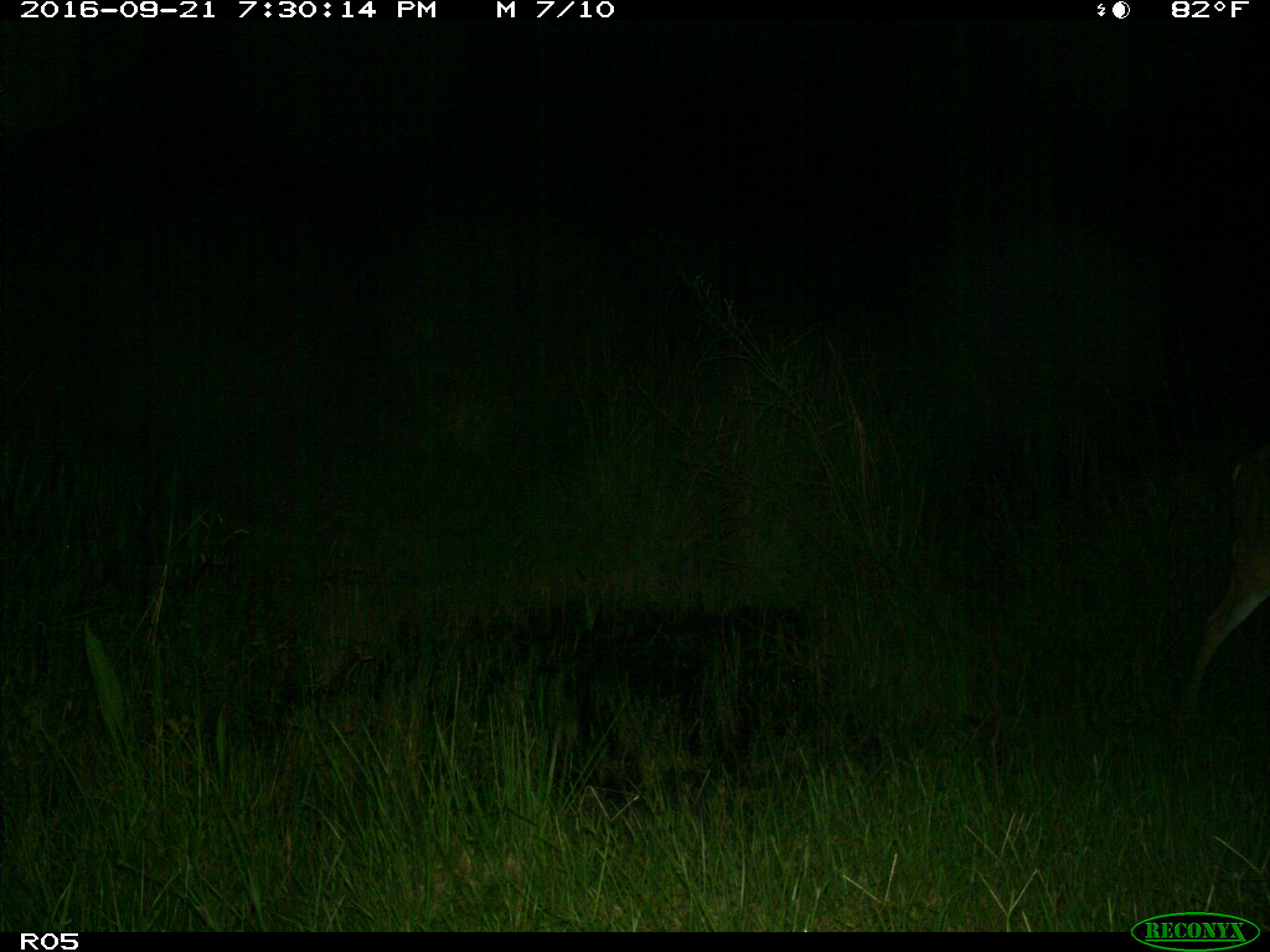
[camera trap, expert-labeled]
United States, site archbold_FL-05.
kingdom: Animalia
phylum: Chordata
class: Mammalia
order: Artiodactyla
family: Cervidae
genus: Odocoileus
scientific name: Odocoileus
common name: deer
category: unidentified deer